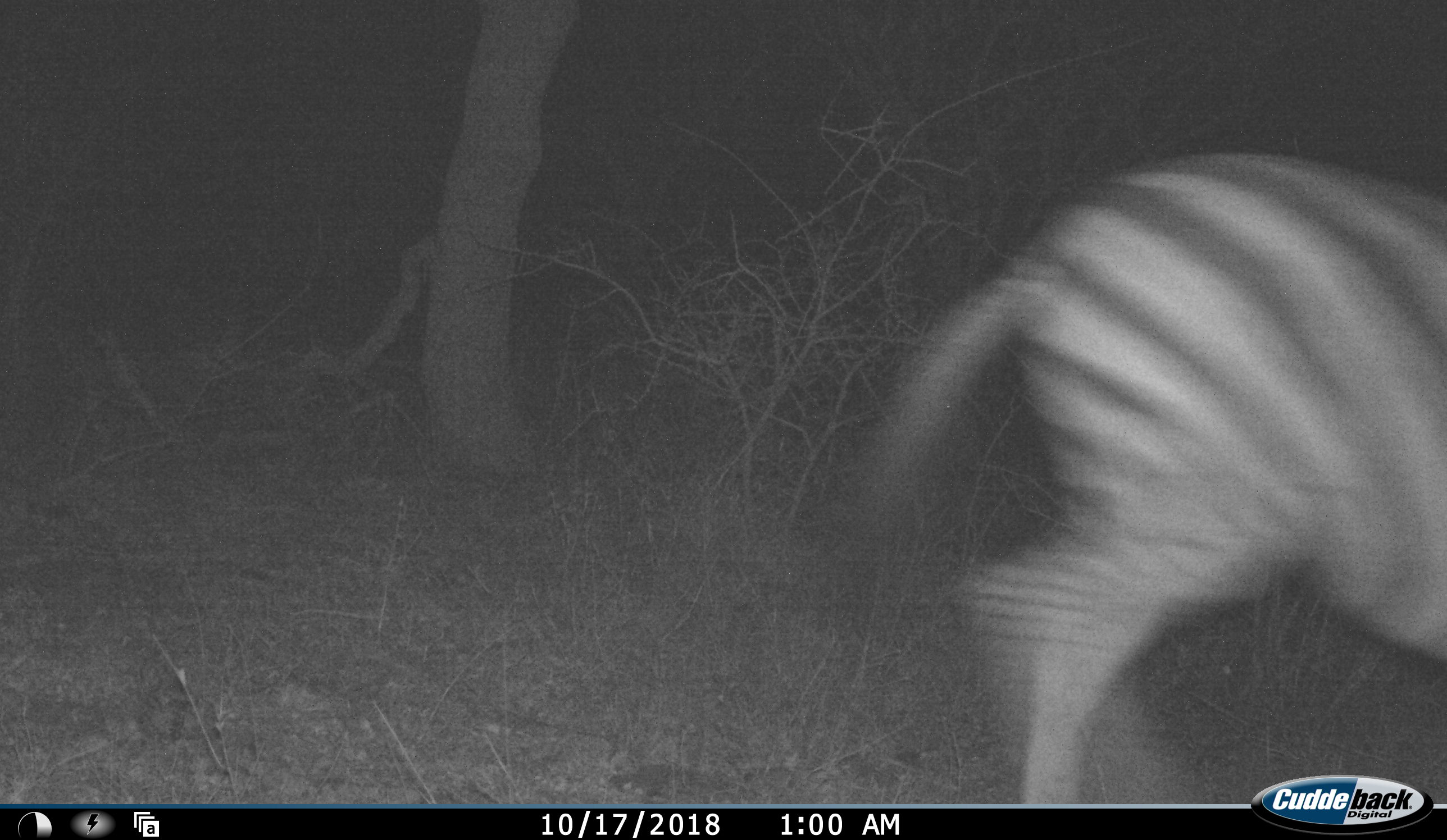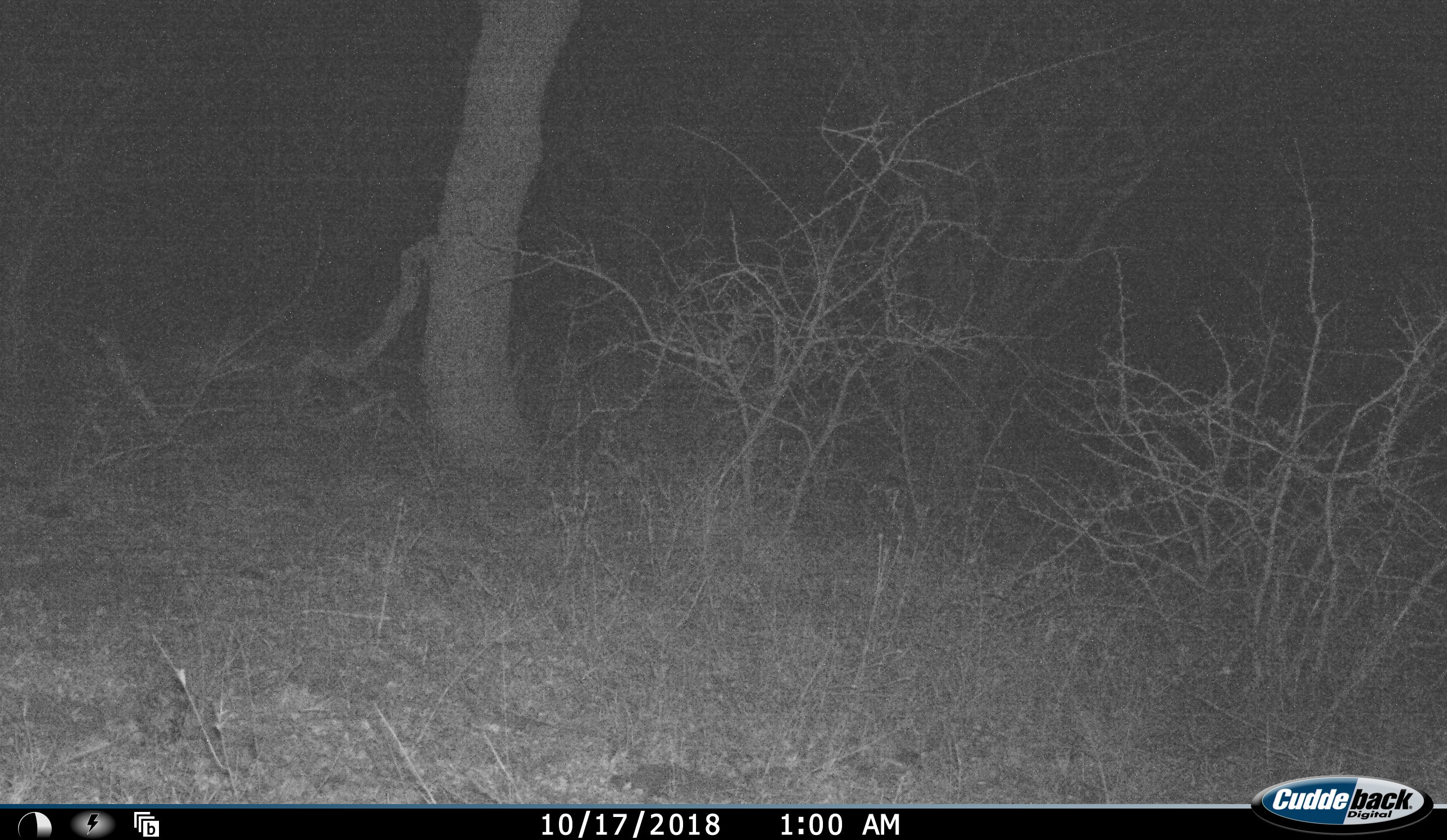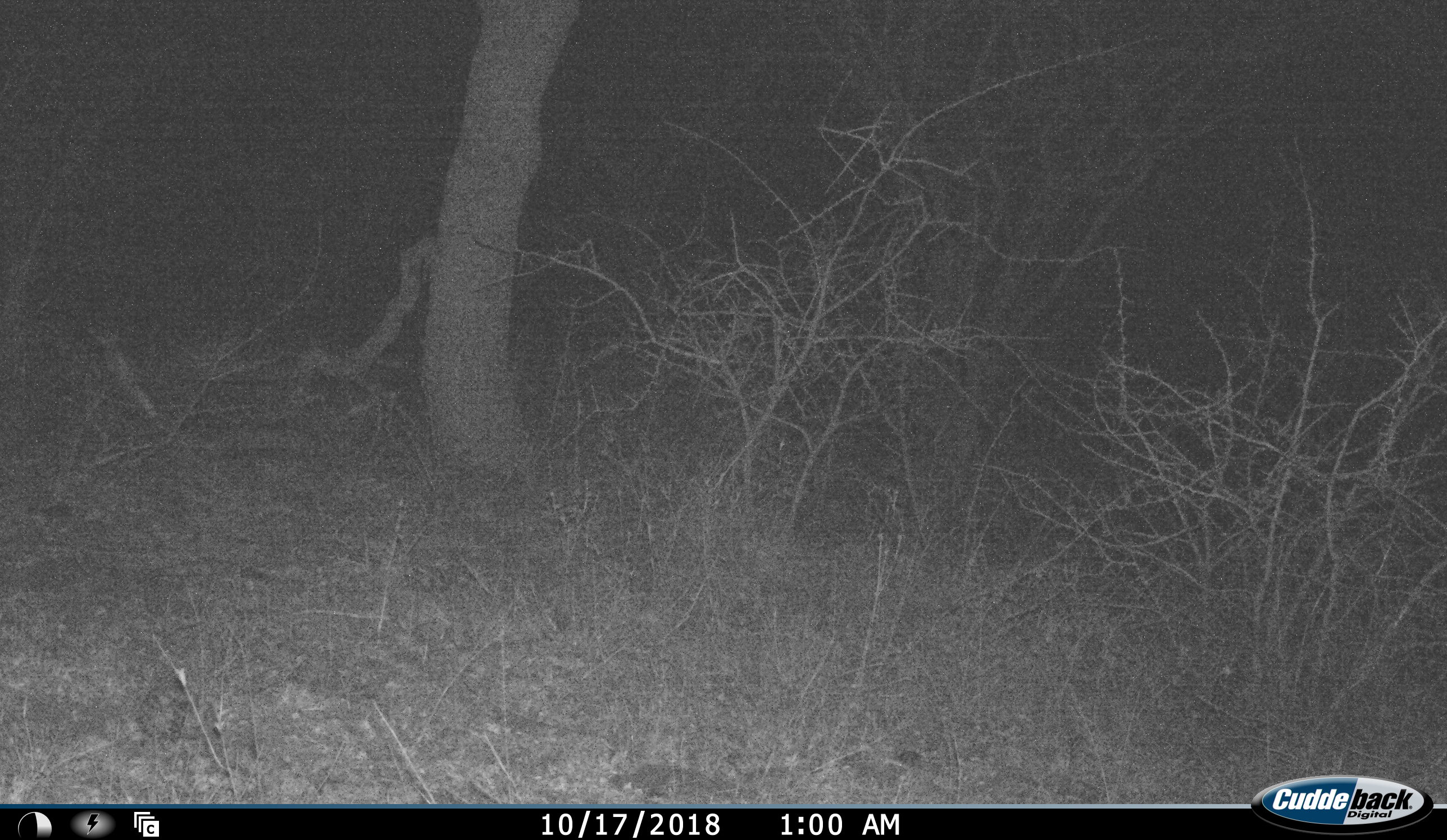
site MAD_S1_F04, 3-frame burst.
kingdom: Animalia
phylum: Chordata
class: Mammalia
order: Perissodactyla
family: Equidae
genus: Equus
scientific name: Equus quagga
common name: plains zebra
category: zebraplains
Zebraplains (plains zebra) (Equus quagga), count 1. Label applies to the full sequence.